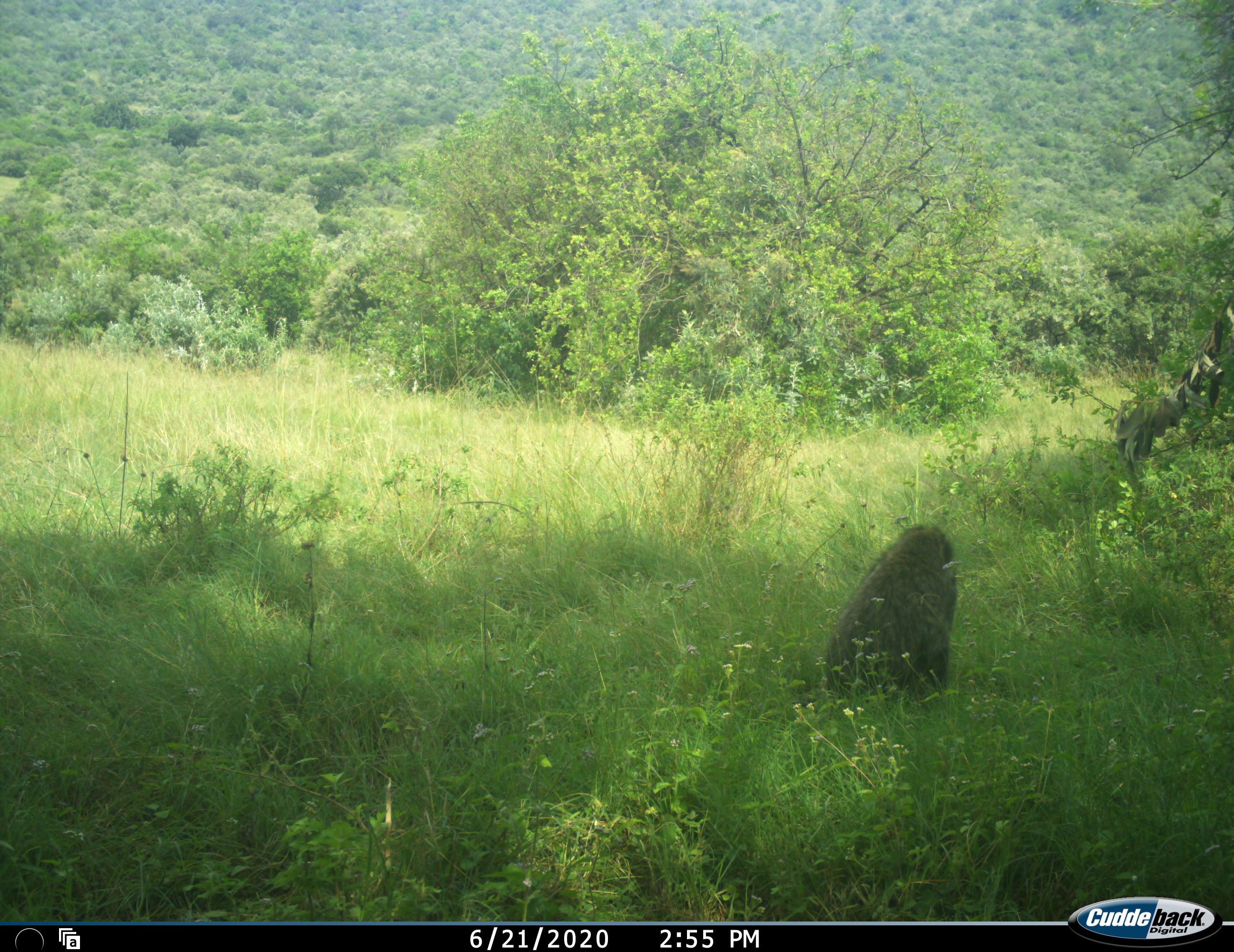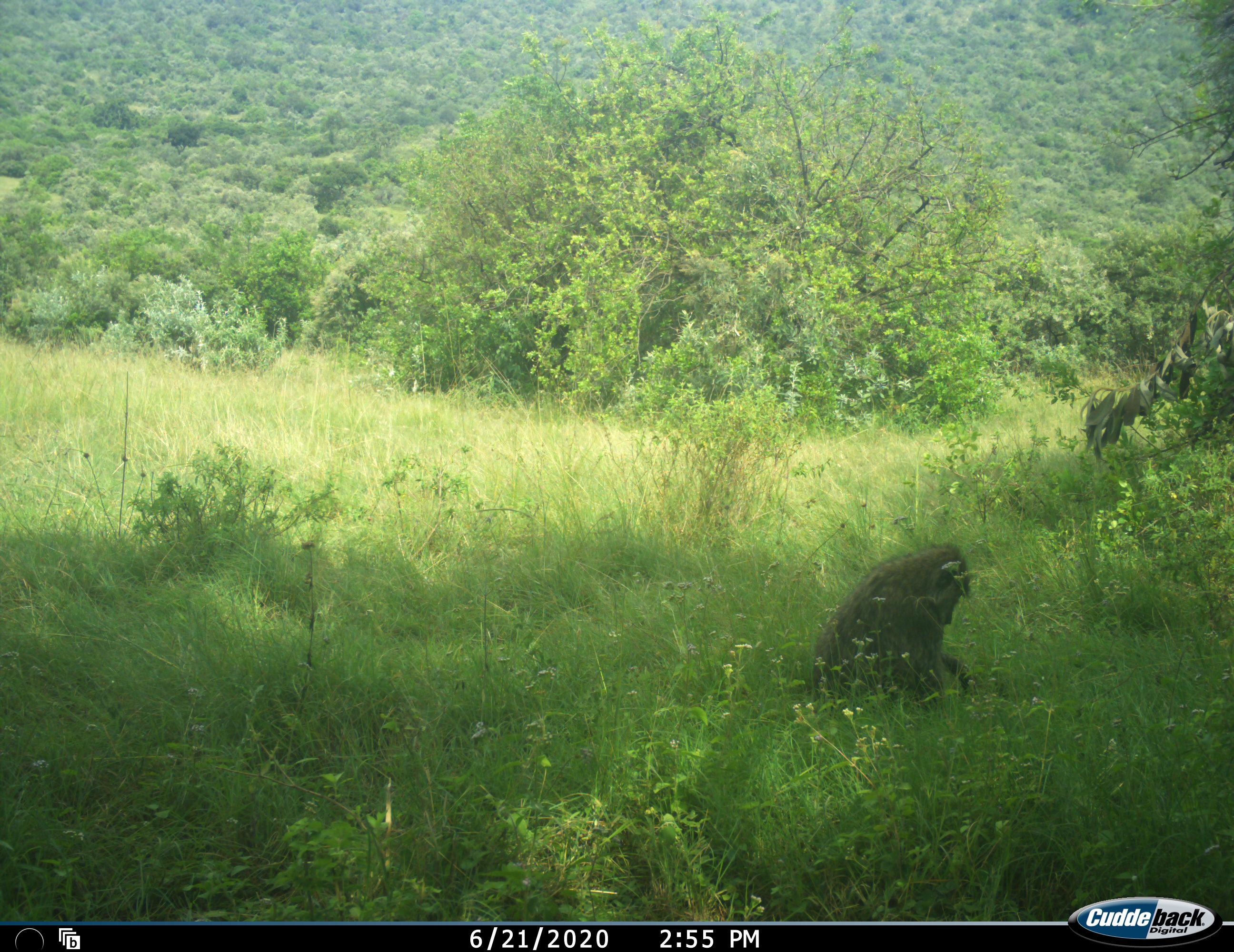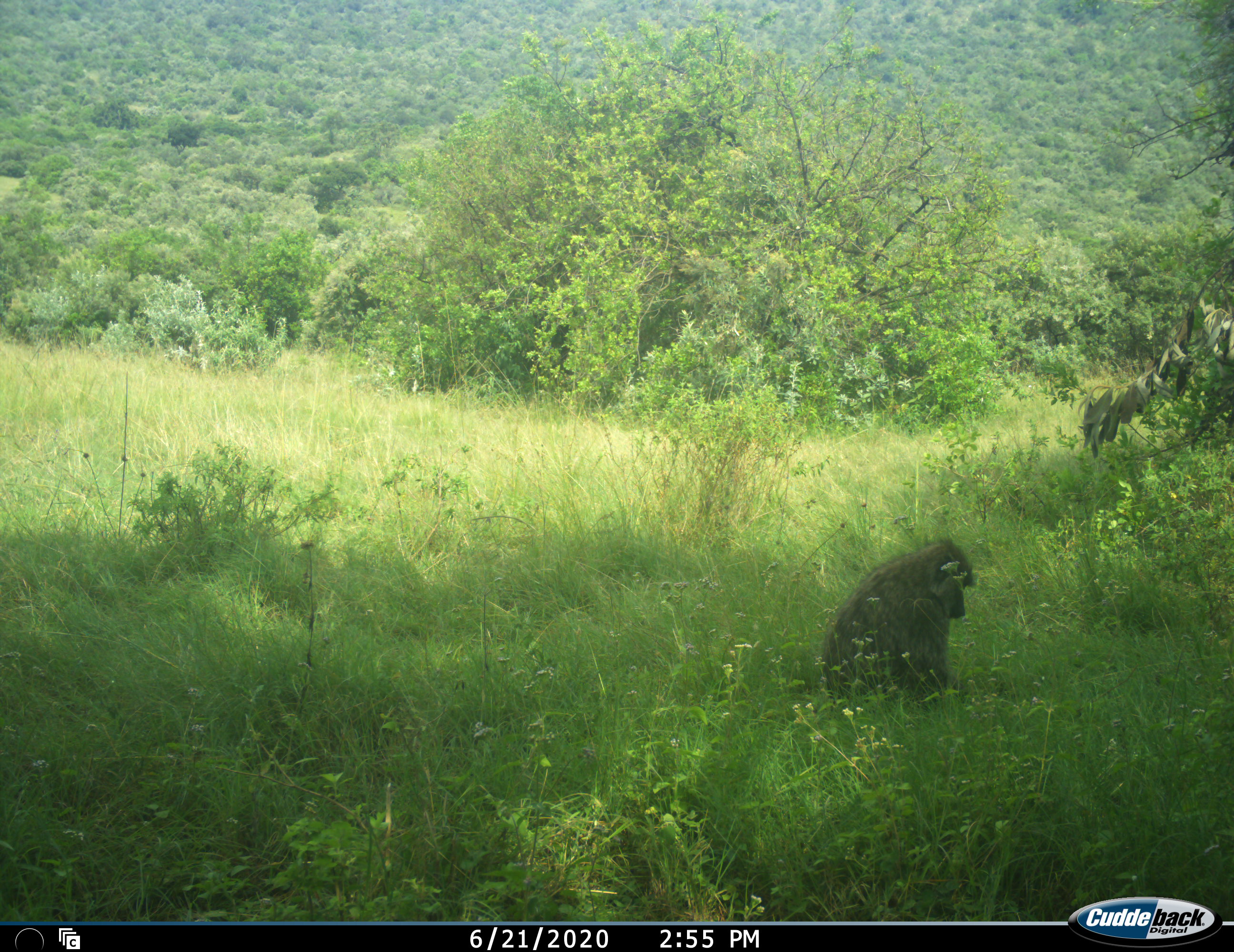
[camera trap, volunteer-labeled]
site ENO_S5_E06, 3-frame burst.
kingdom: Animalia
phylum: Chordata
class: Mammalia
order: Primates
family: Cercopithecidae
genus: Papio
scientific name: Papio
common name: baboon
Baboon (Papio), count 1. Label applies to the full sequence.